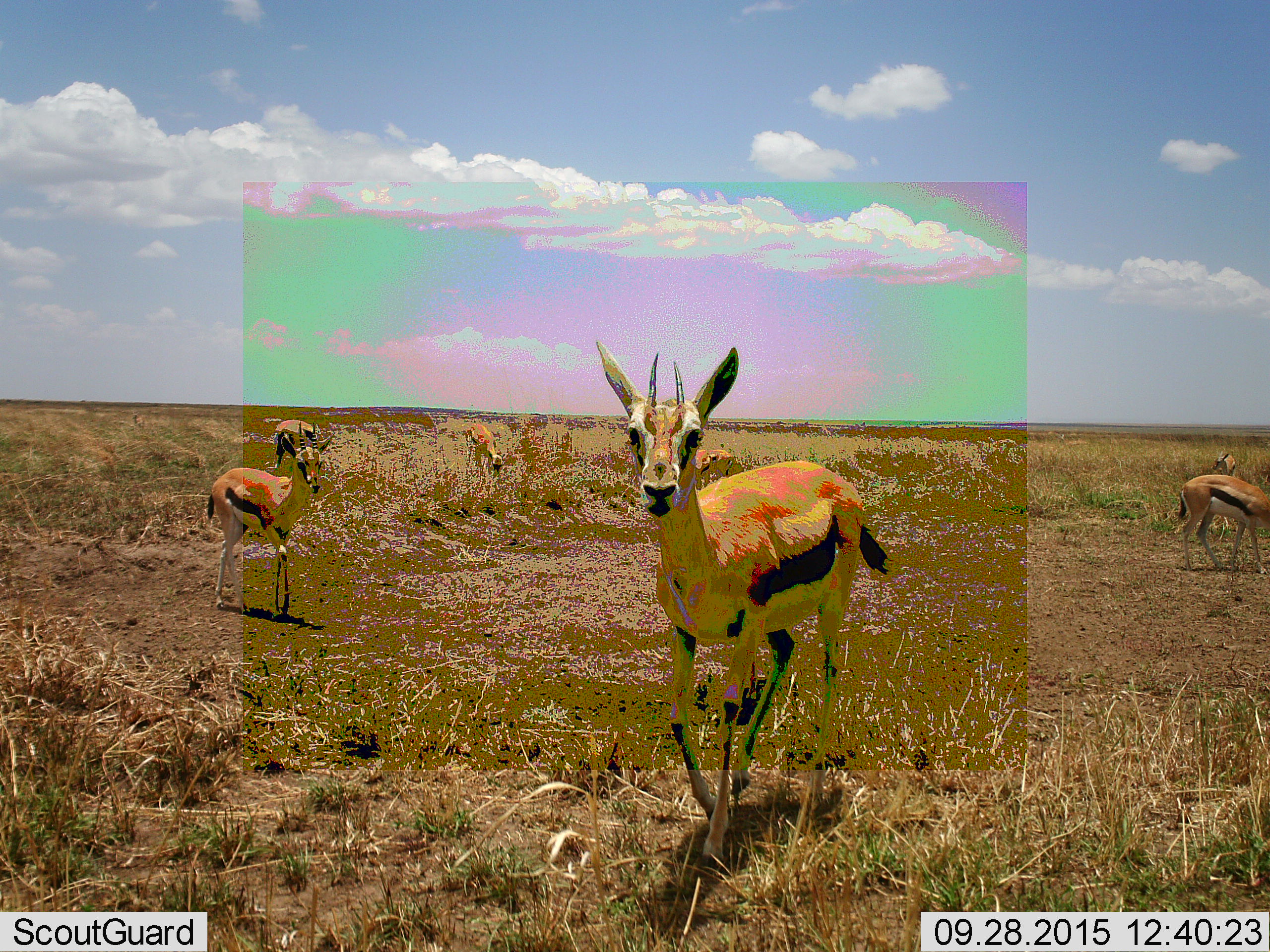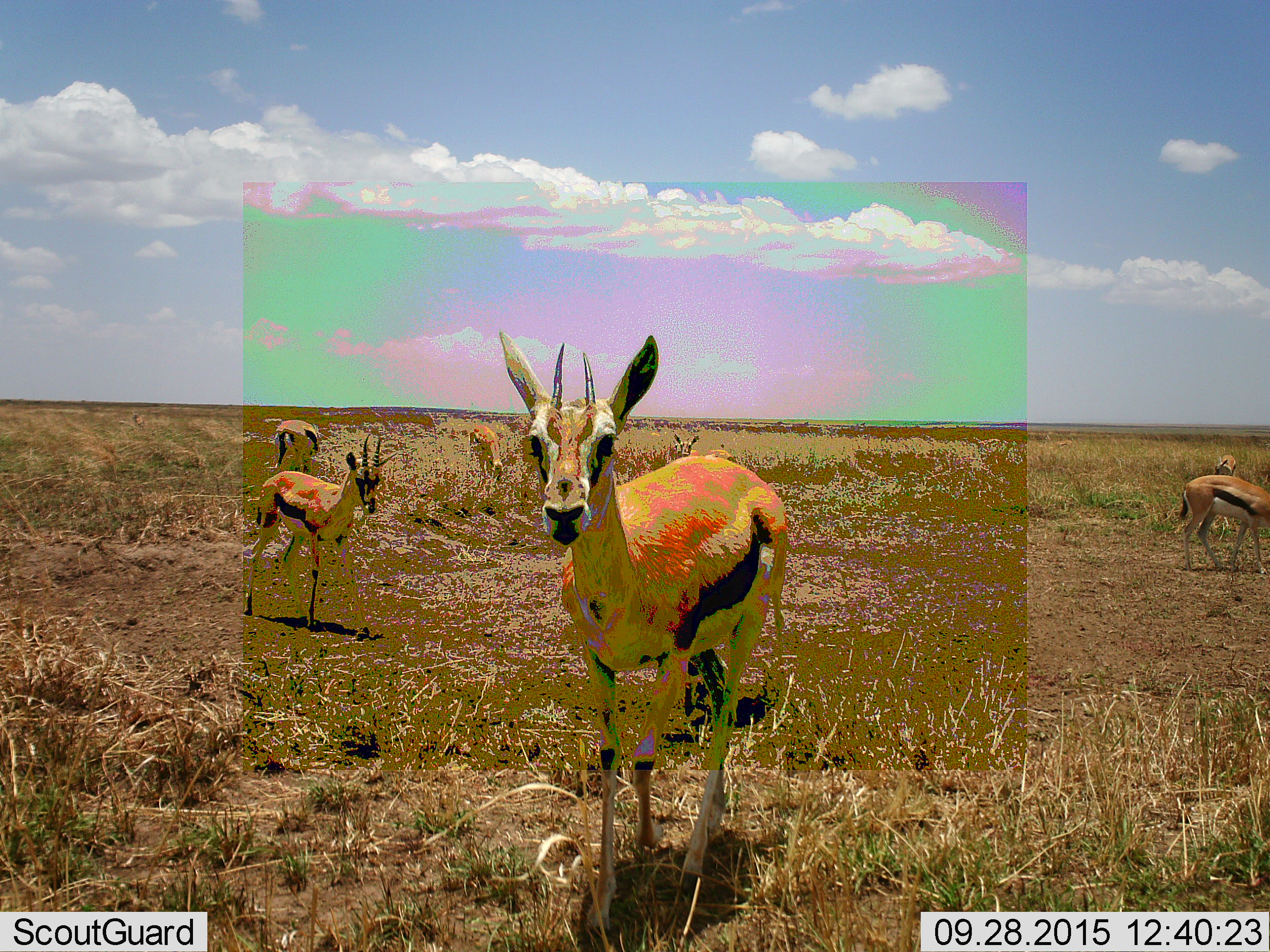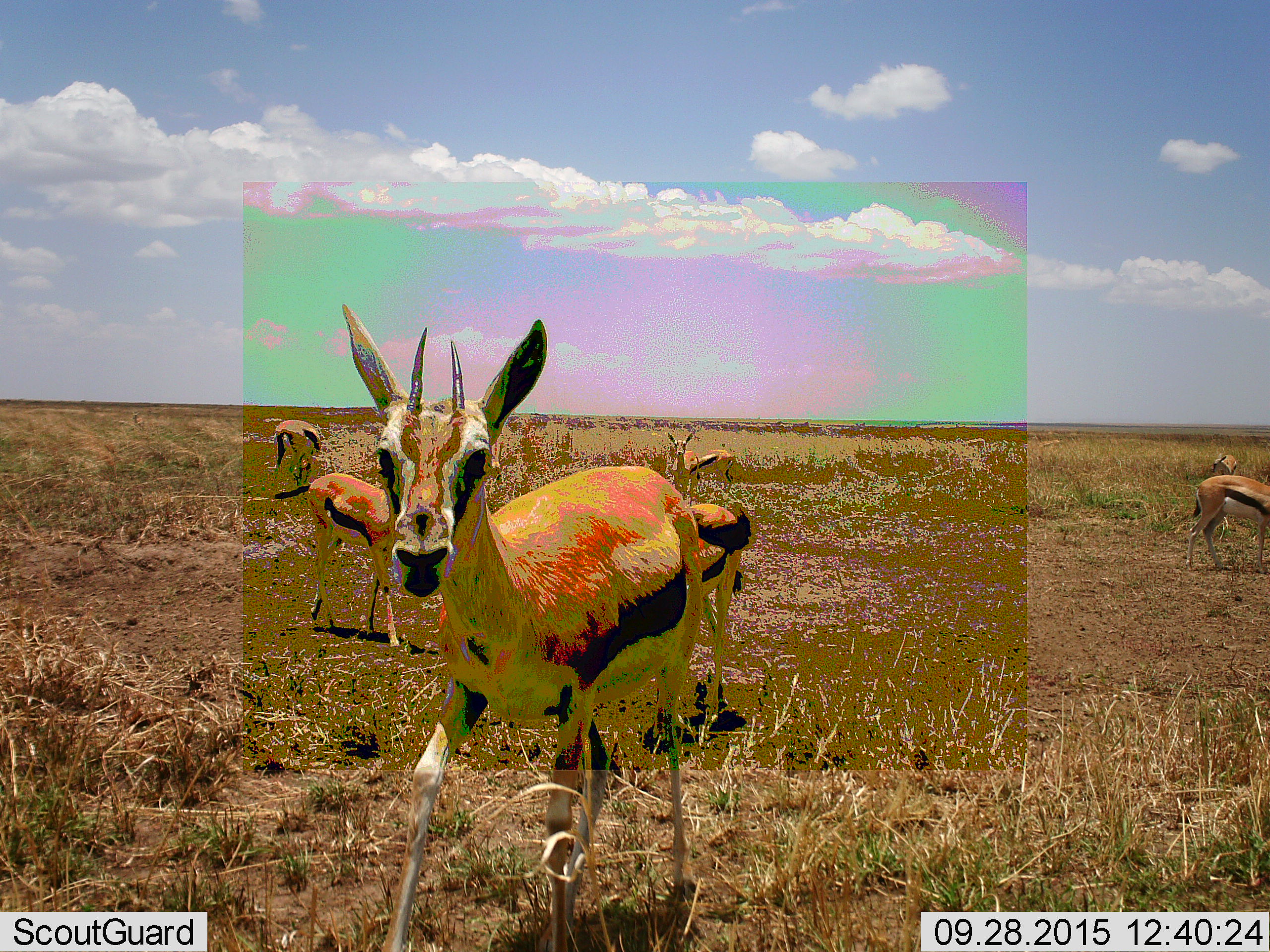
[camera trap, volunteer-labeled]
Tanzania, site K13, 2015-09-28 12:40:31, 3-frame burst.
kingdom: Animalia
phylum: Chordata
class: Mammalia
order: Artiodactyla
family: Bovidae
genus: Eudorcas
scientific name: Eudorcas thomsonii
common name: thomson's gazelle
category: gazellethomsons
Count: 8.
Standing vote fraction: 67%.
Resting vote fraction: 0%.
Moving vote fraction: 89%.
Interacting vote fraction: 11%.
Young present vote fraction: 33%.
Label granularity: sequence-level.